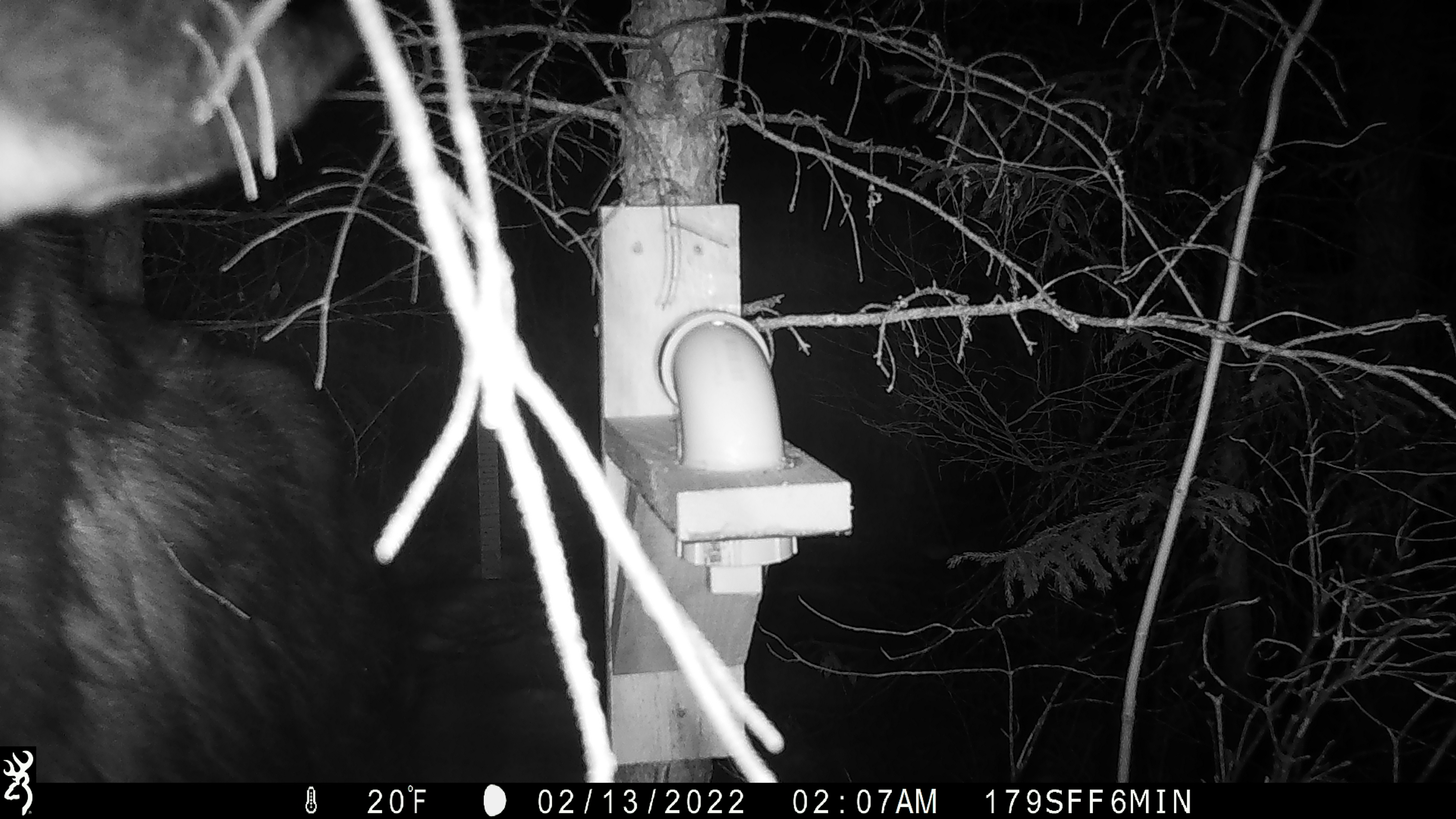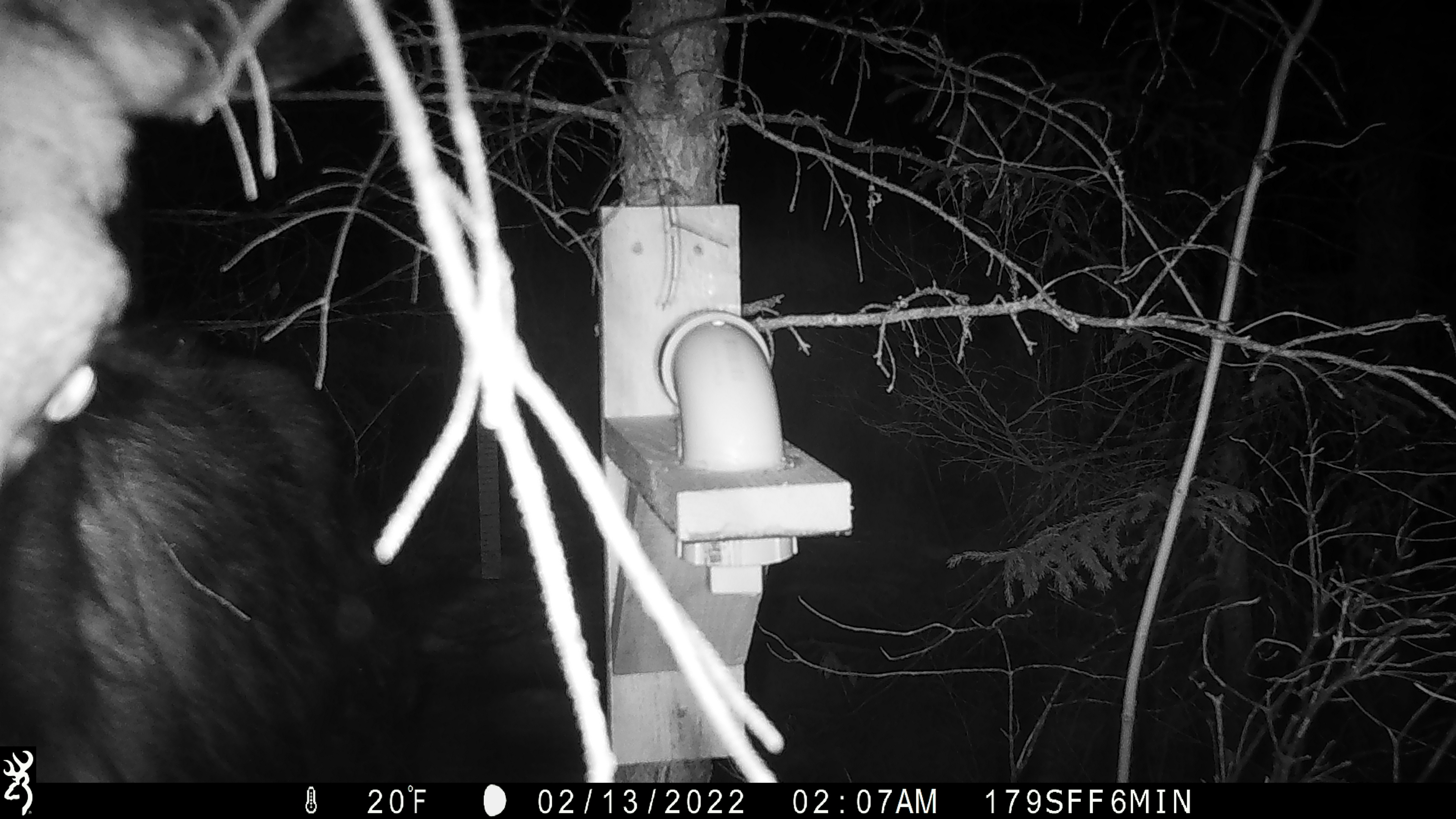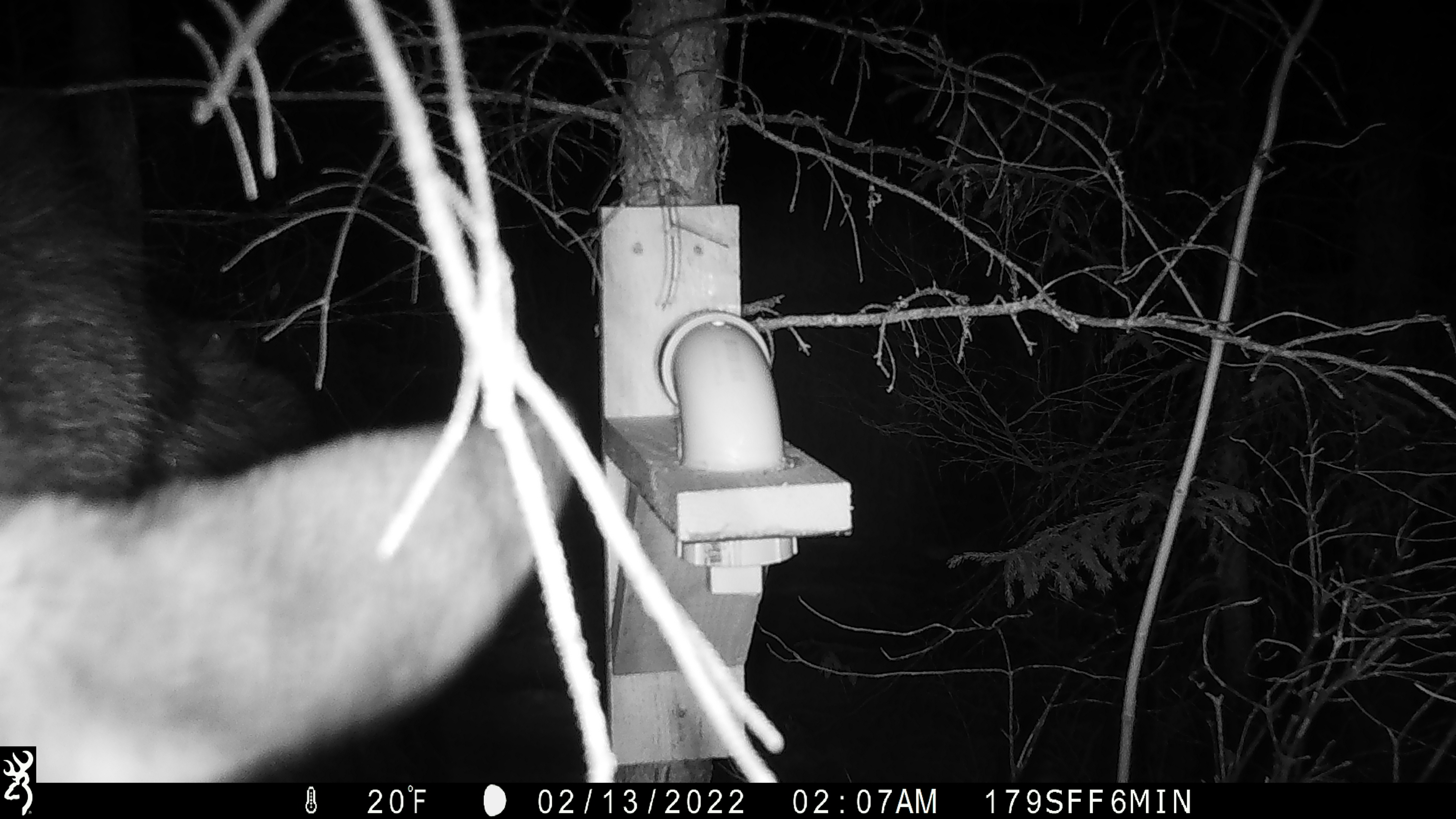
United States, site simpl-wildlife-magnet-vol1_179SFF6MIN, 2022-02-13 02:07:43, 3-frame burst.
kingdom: Animalia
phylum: Chordata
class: Mammalia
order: Artiodactyla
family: Cervidae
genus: Alces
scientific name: Alces alces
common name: moose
Moose (Alces alces).